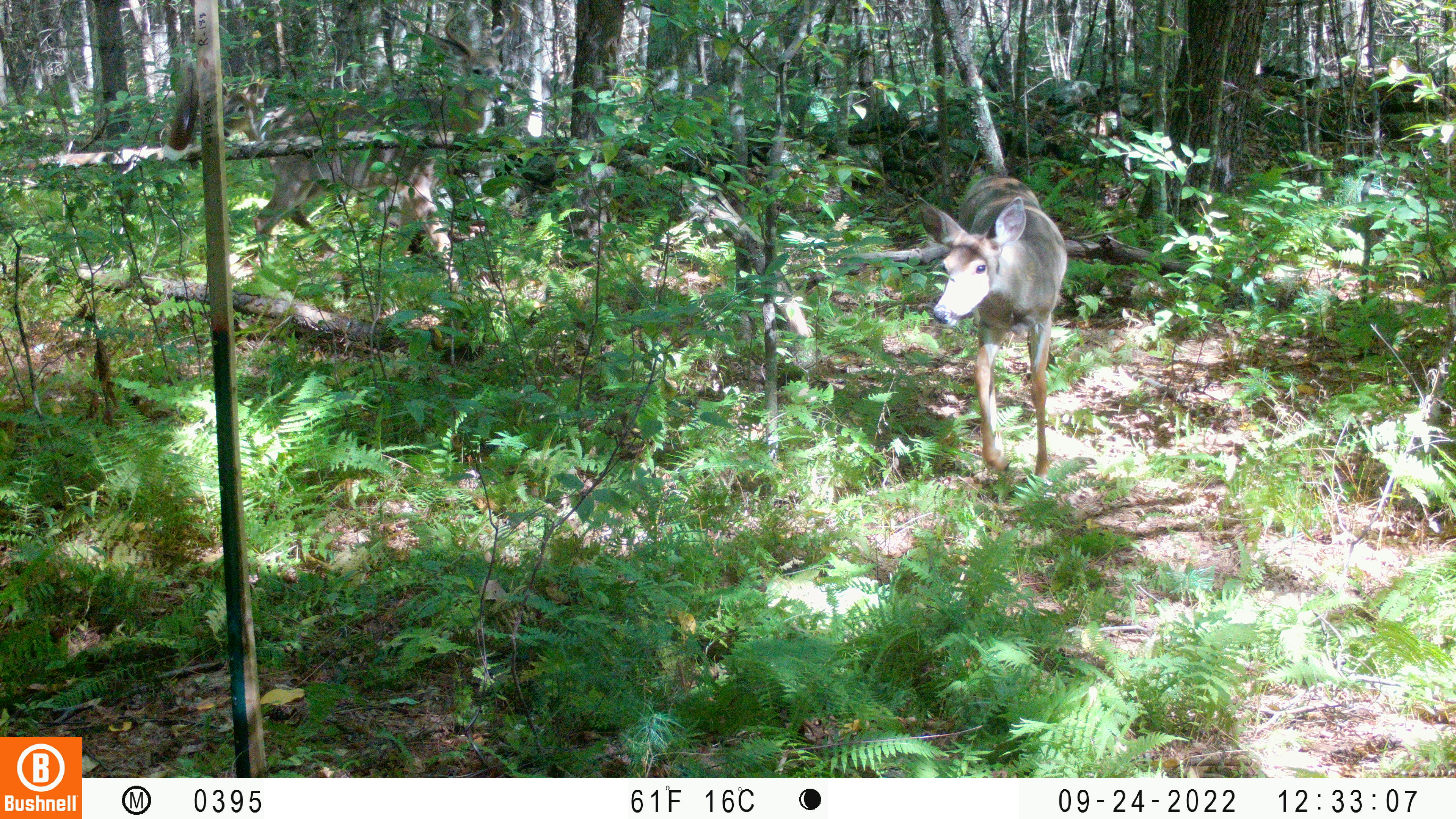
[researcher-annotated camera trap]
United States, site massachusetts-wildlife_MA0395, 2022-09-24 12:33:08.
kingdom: Animalia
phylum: Chordata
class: Mammalia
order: Artiodactyla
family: Cervidae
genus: Odocoileus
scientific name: Odocoileus virginianus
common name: white-tailed deer